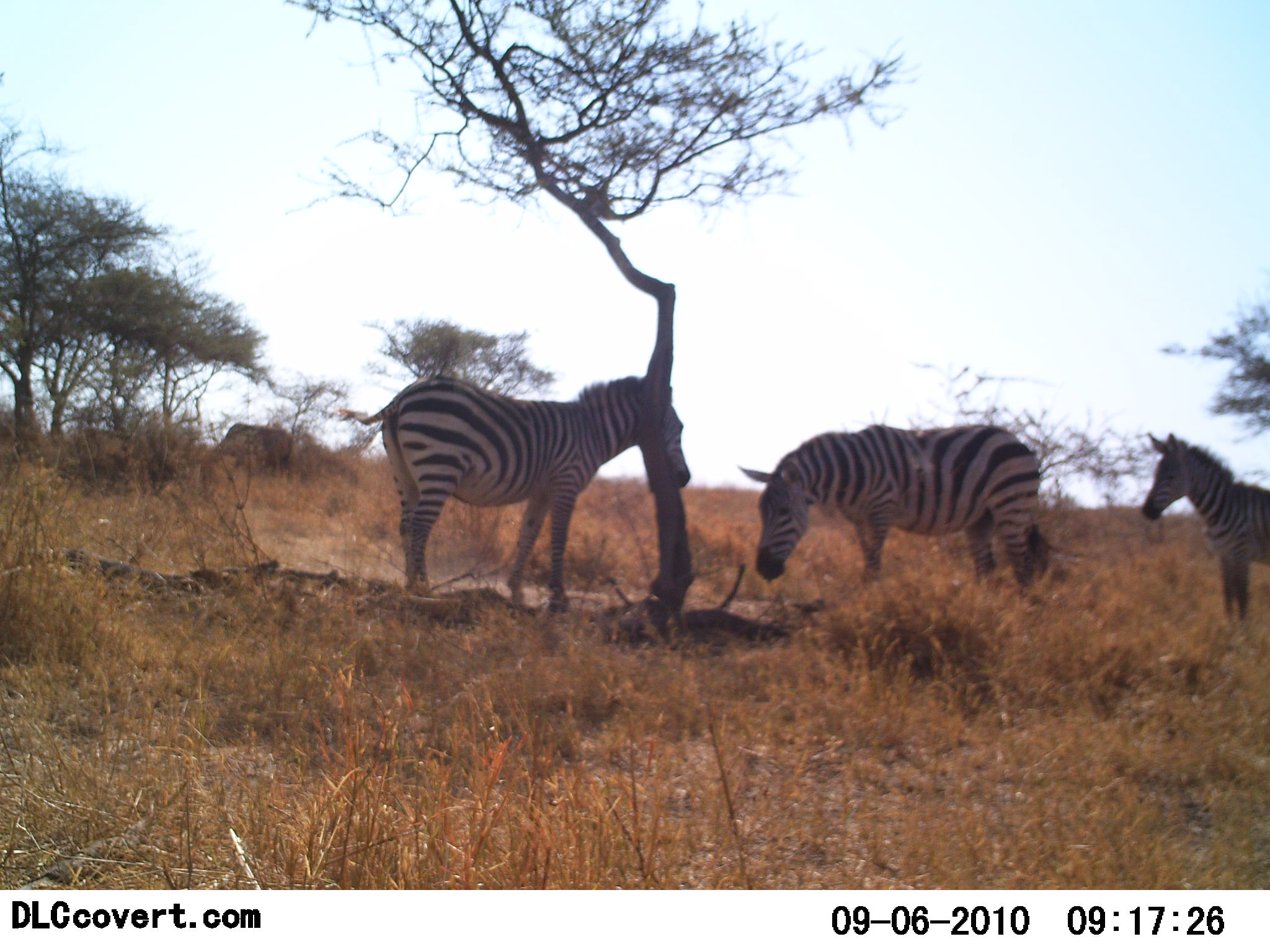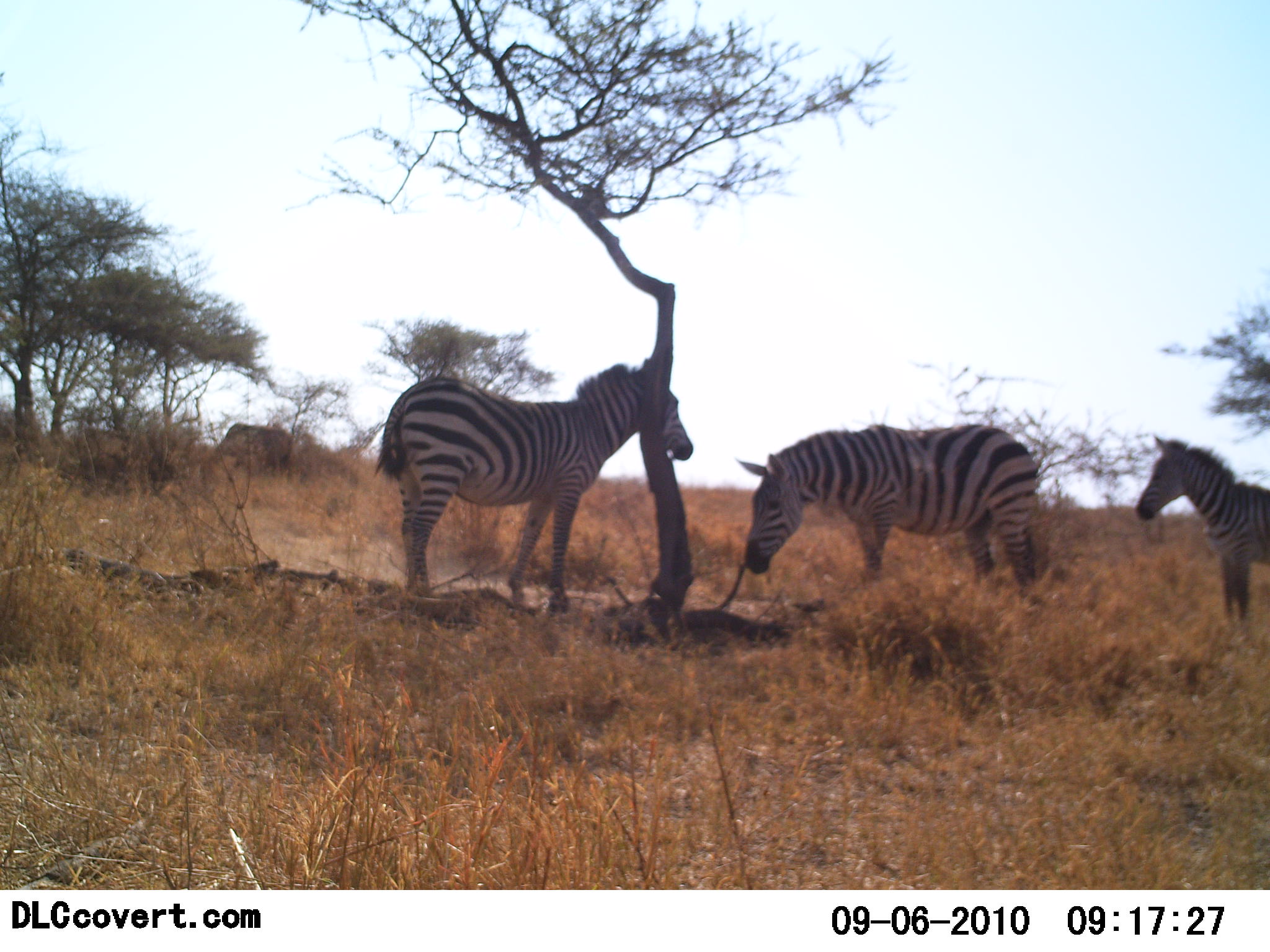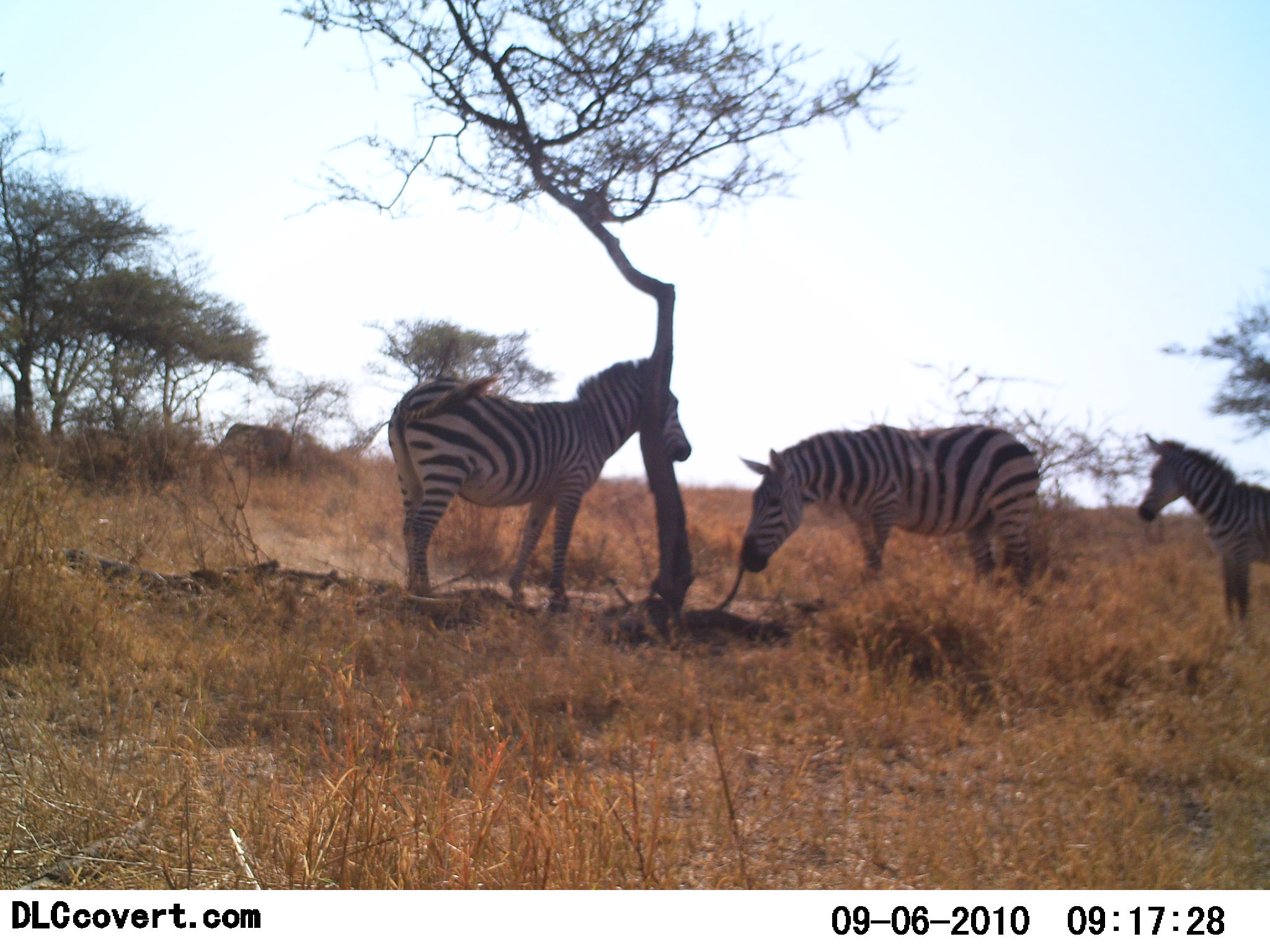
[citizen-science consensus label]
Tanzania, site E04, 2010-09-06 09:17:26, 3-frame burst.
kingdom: Animalia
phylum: Chordata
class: Mammalia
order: Perissodactyla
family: Equidae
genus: Equus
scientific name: Equus quagga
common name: plains zebra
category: zebra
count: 3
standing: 93%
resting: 13%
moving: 7%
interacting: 27%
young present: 13%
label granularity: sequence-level